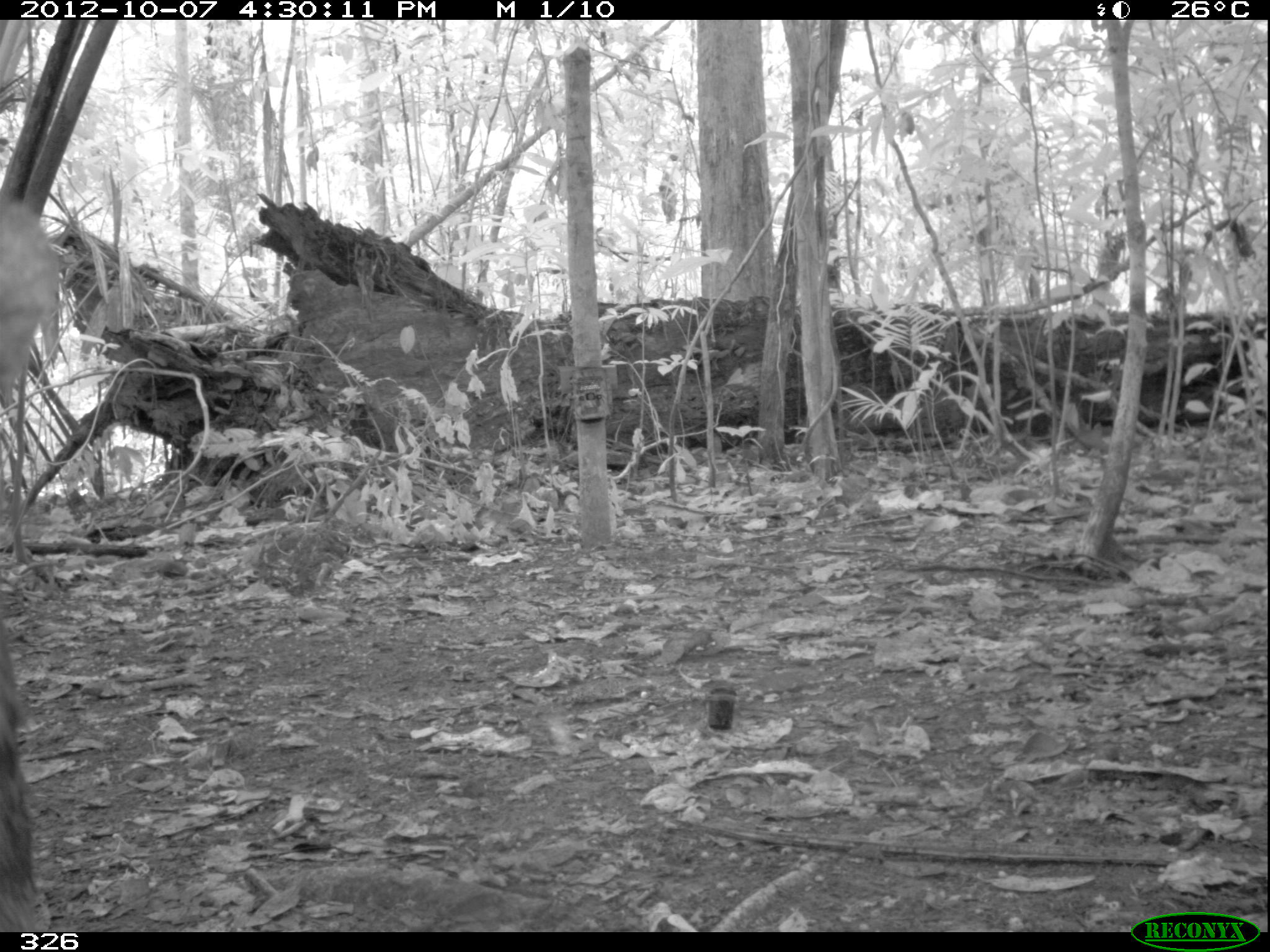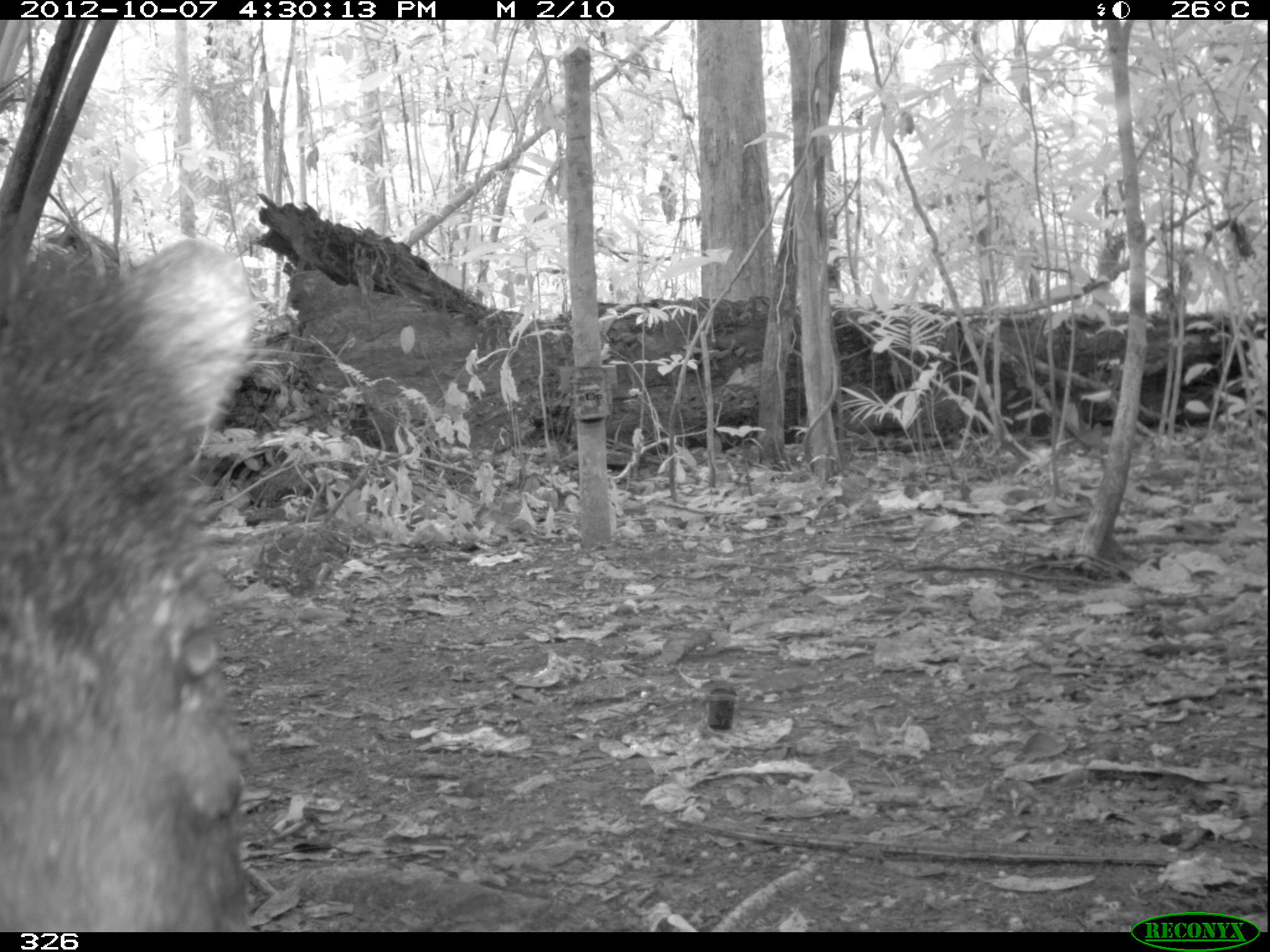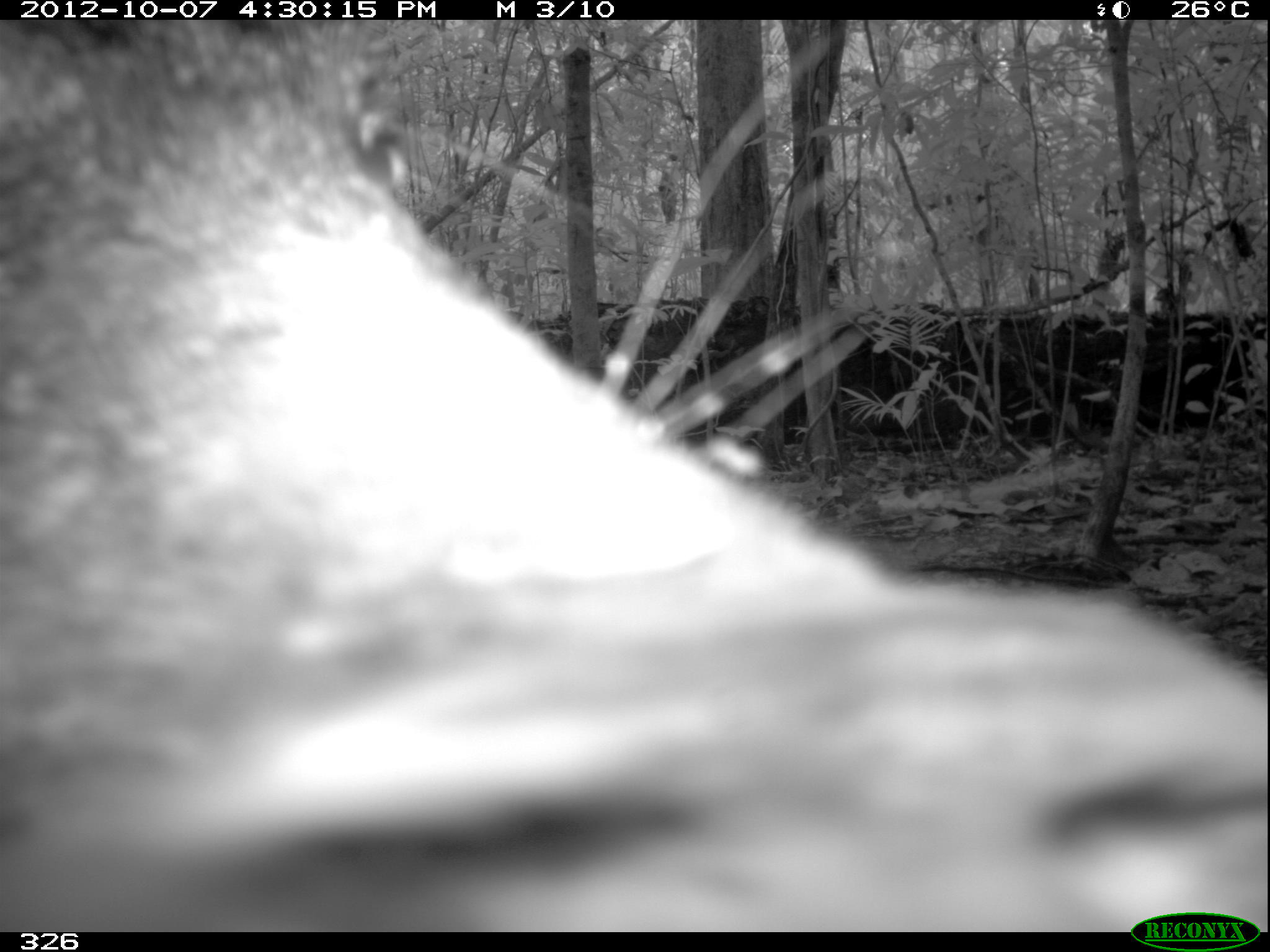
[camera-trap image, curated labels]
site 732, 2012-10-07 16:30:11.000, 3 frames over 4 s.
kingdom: Animalia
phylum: Chordata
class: Mammalia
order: Artiodactyla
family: Tayassuidae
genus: Tayassu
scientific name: Tayassu pecari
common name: white-lipped peccary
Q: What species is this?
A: Tayassu pecari (white-lipped peccary).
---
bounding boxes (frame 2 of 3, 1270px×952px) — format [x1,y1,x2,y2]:
tayassu pecari: [0,236,258,932]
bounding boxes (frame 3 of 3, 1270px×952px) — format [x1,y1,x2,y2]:
tayassu pecari: [0,18,1269,931]